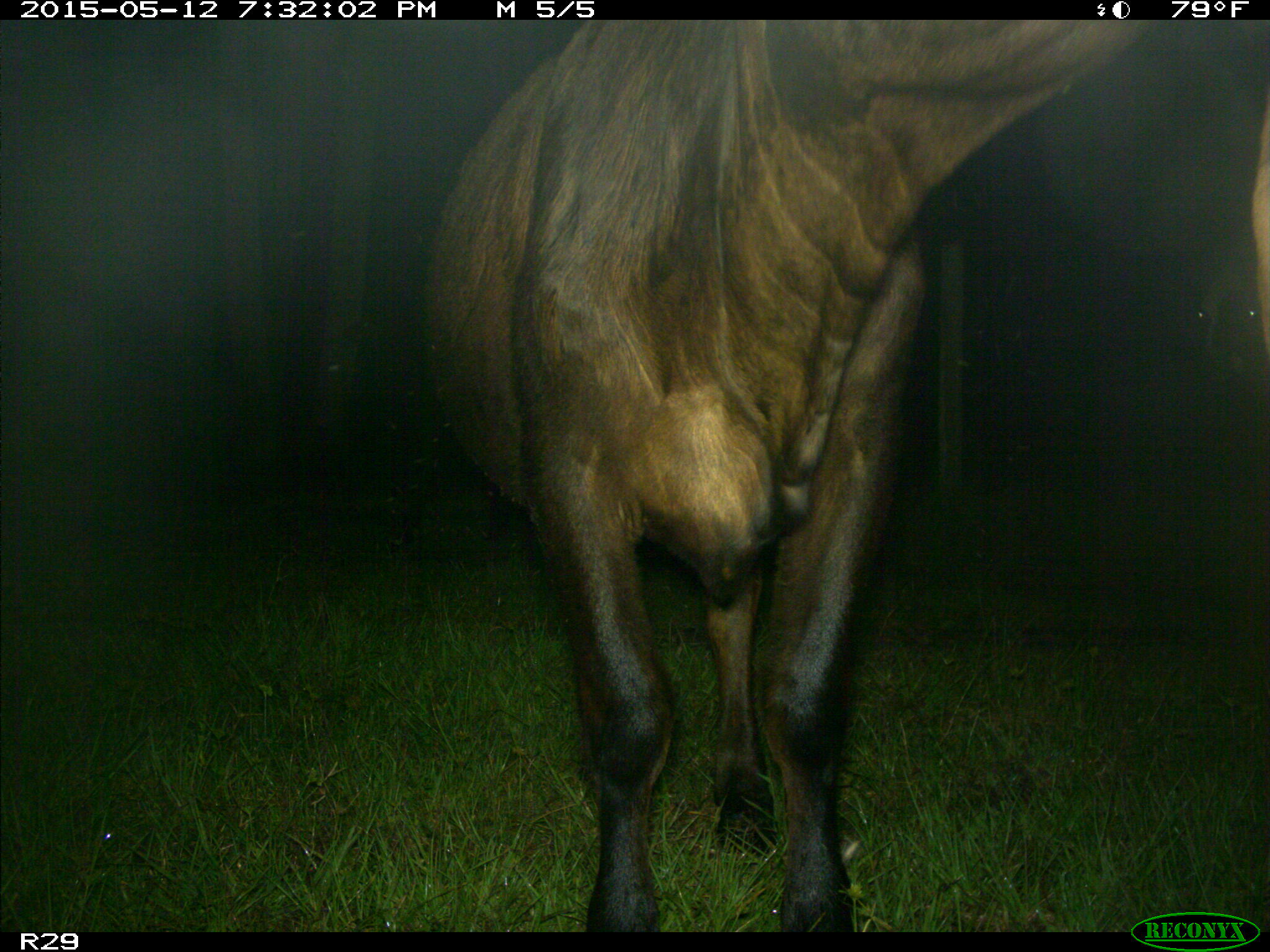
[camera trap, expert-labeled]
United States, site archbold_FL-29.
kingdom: Animalia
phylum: Chordata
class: Mammalia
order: Artiodactyla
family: Bovidae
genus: Bos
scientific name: Bos taurus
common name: domestic cow